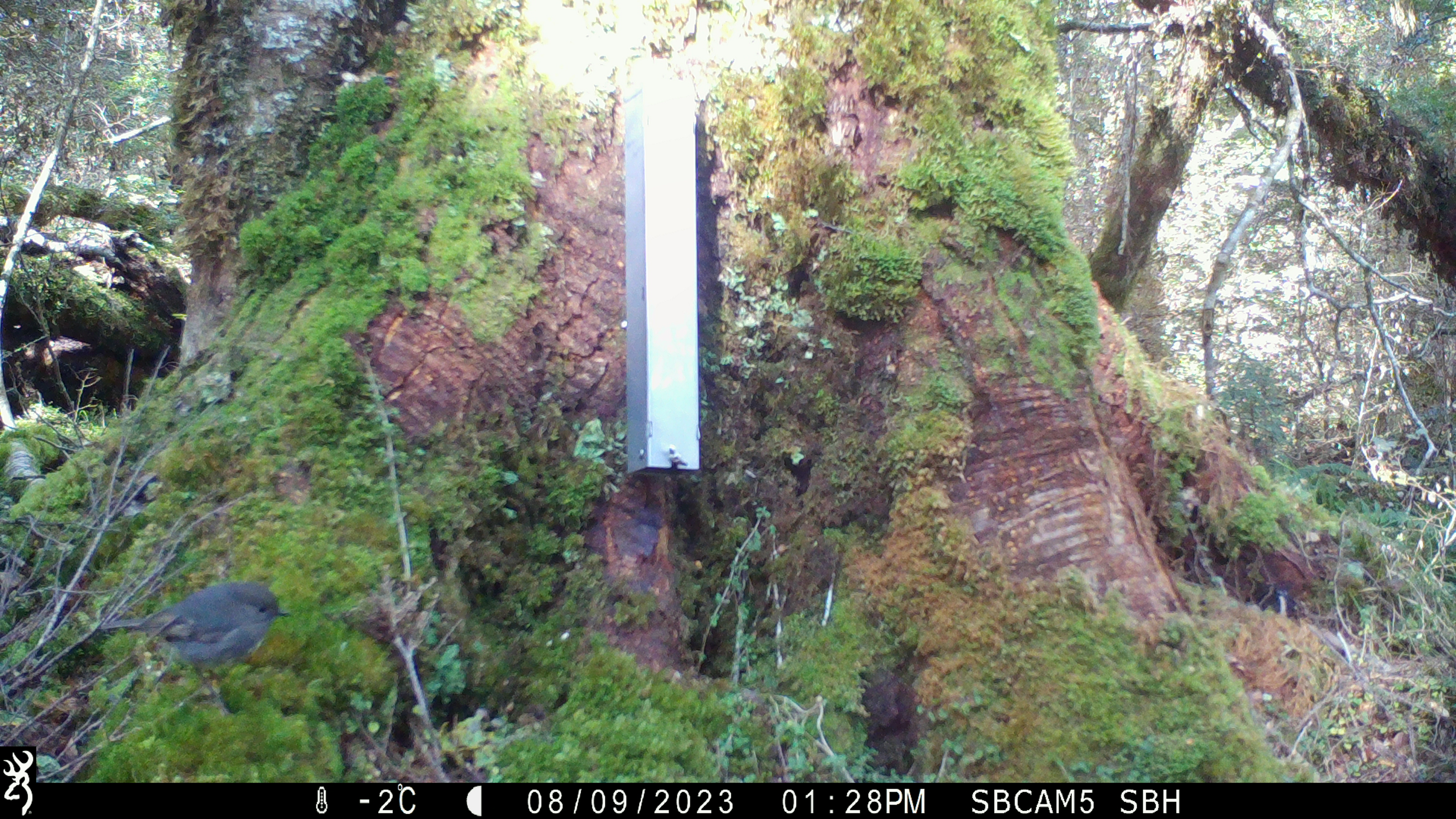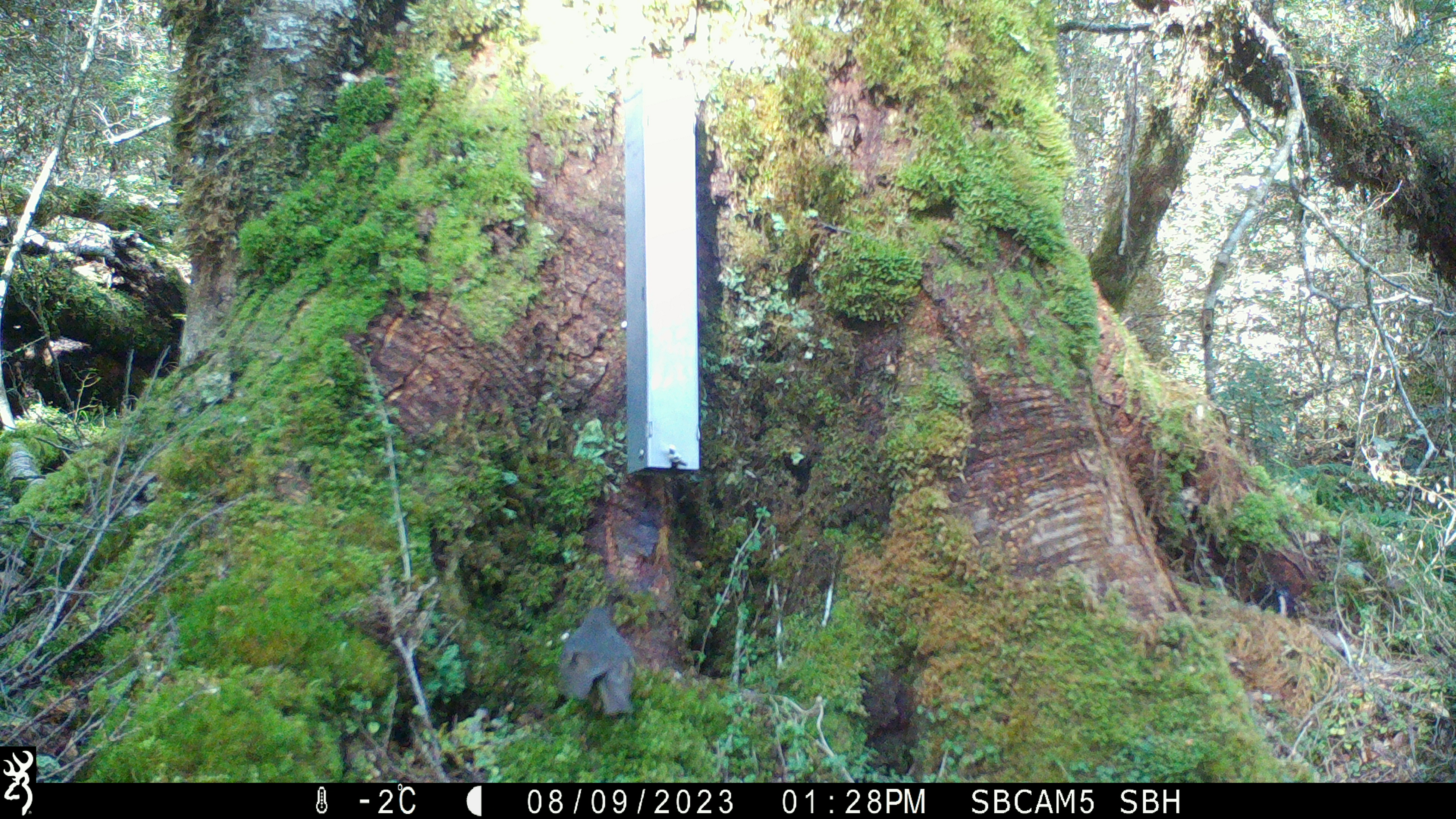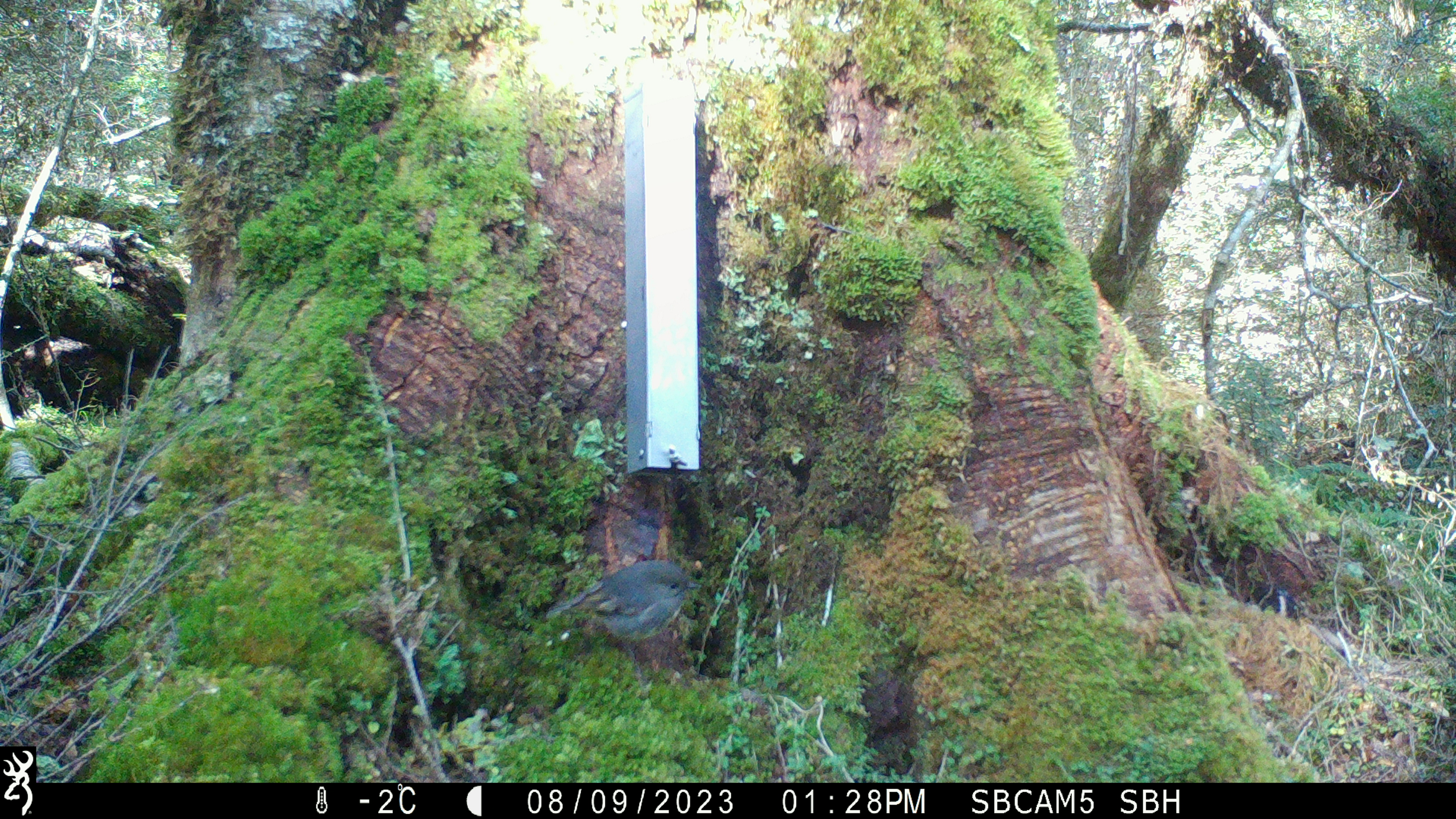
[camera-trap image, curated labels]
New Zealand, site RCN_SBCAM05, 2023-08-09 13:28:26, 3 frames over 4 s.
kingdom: Animalia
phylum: Chordata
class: Aves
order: Passeriformes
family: Petroicidae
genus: Petroica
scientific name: Petroica australis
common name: new zealand robin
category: robin